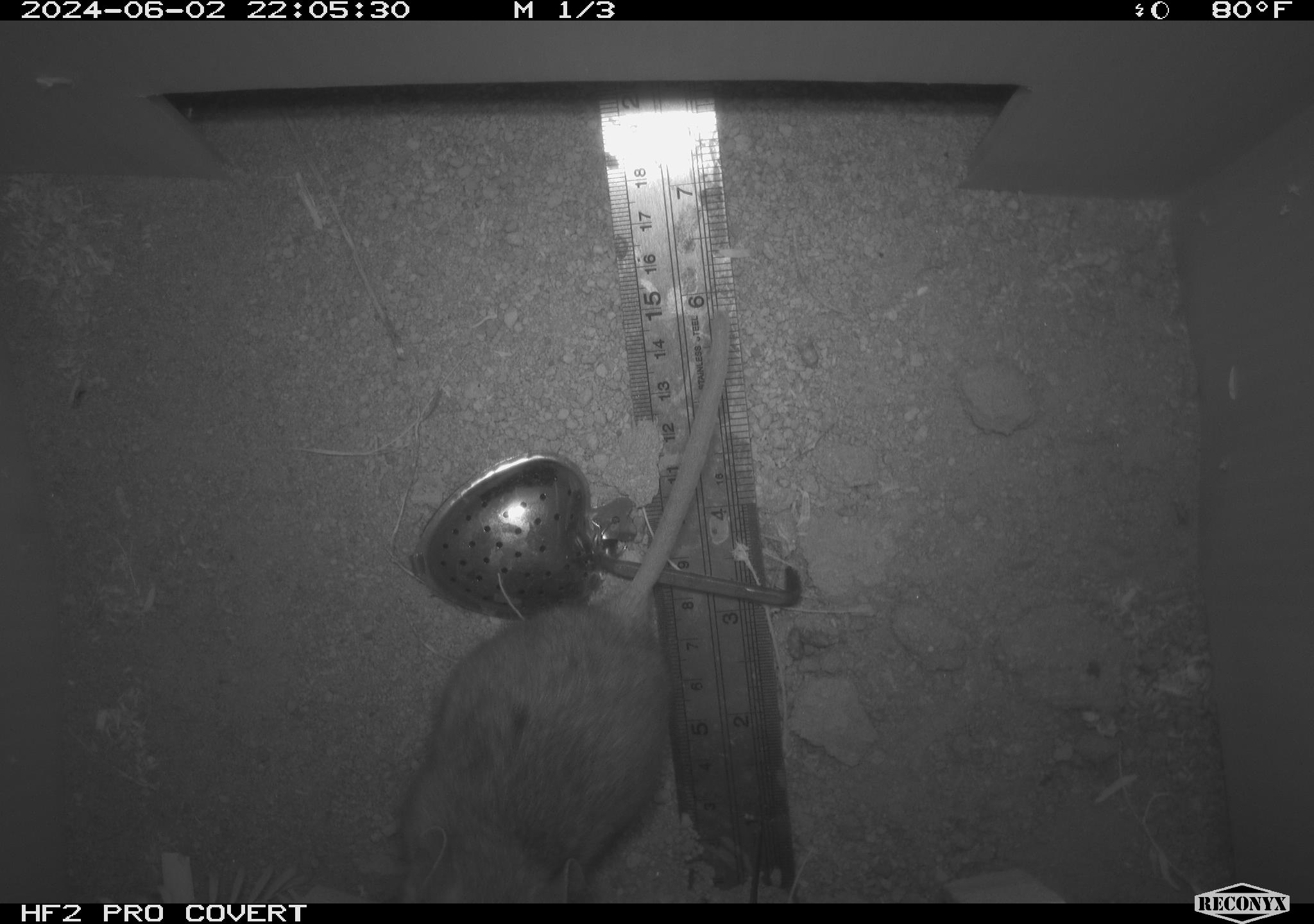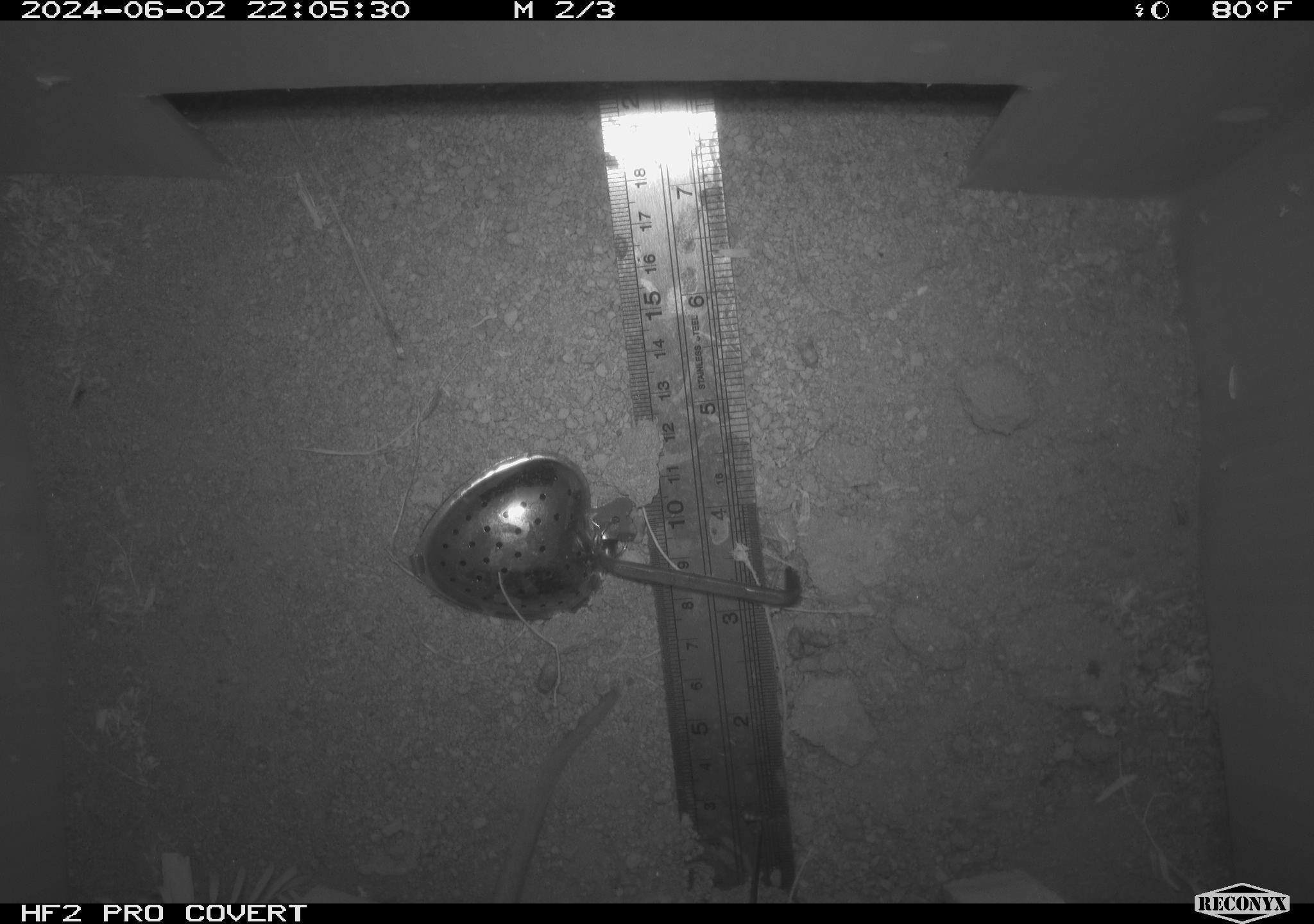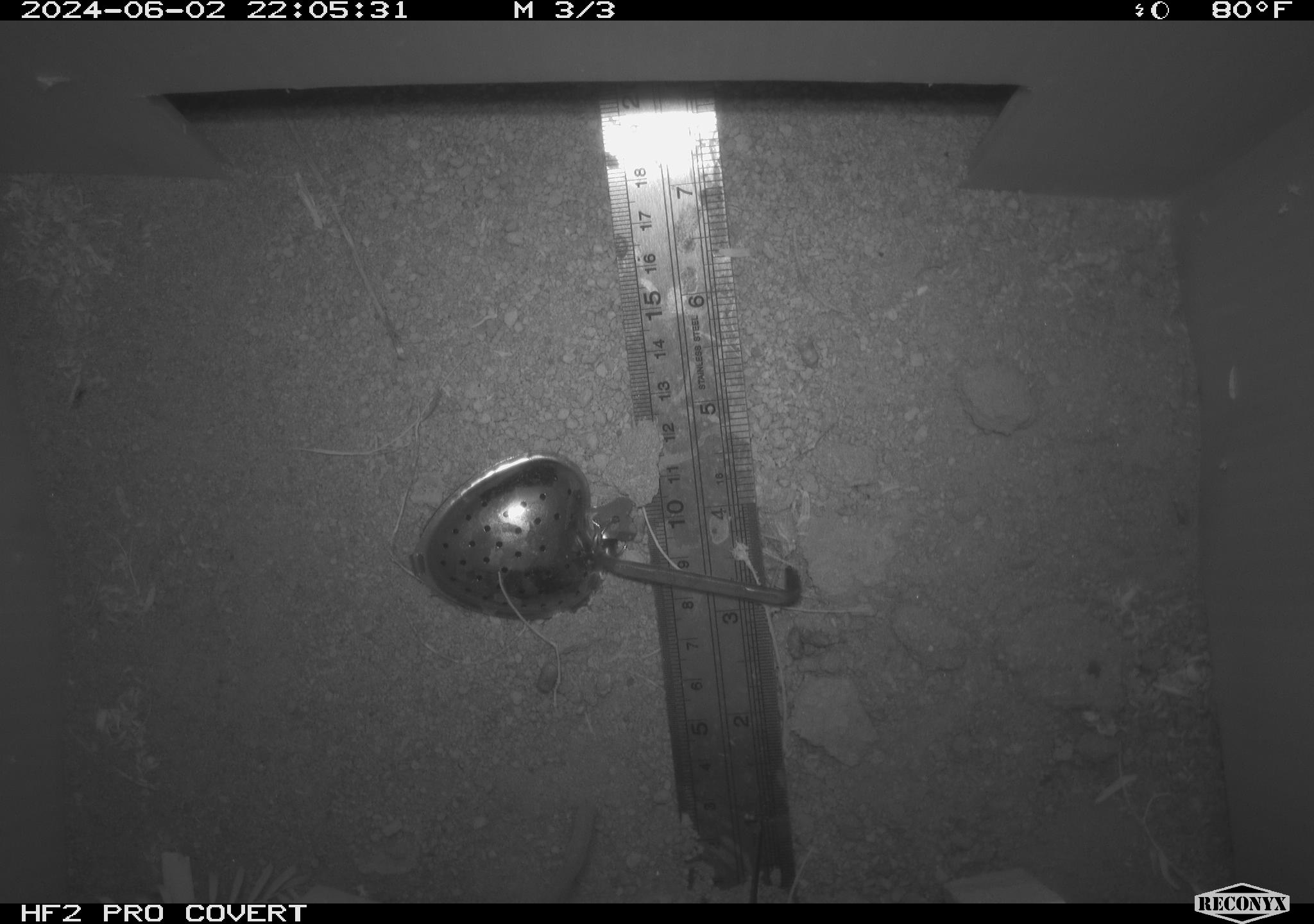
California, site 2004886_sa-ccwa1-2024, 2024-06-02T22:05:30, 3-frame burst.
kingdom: Animalia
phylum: Chordata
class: Mammalia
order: Rodentia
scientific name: Rodentia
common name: woodrat or rat or mouse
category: woodrat or rat or mouse species